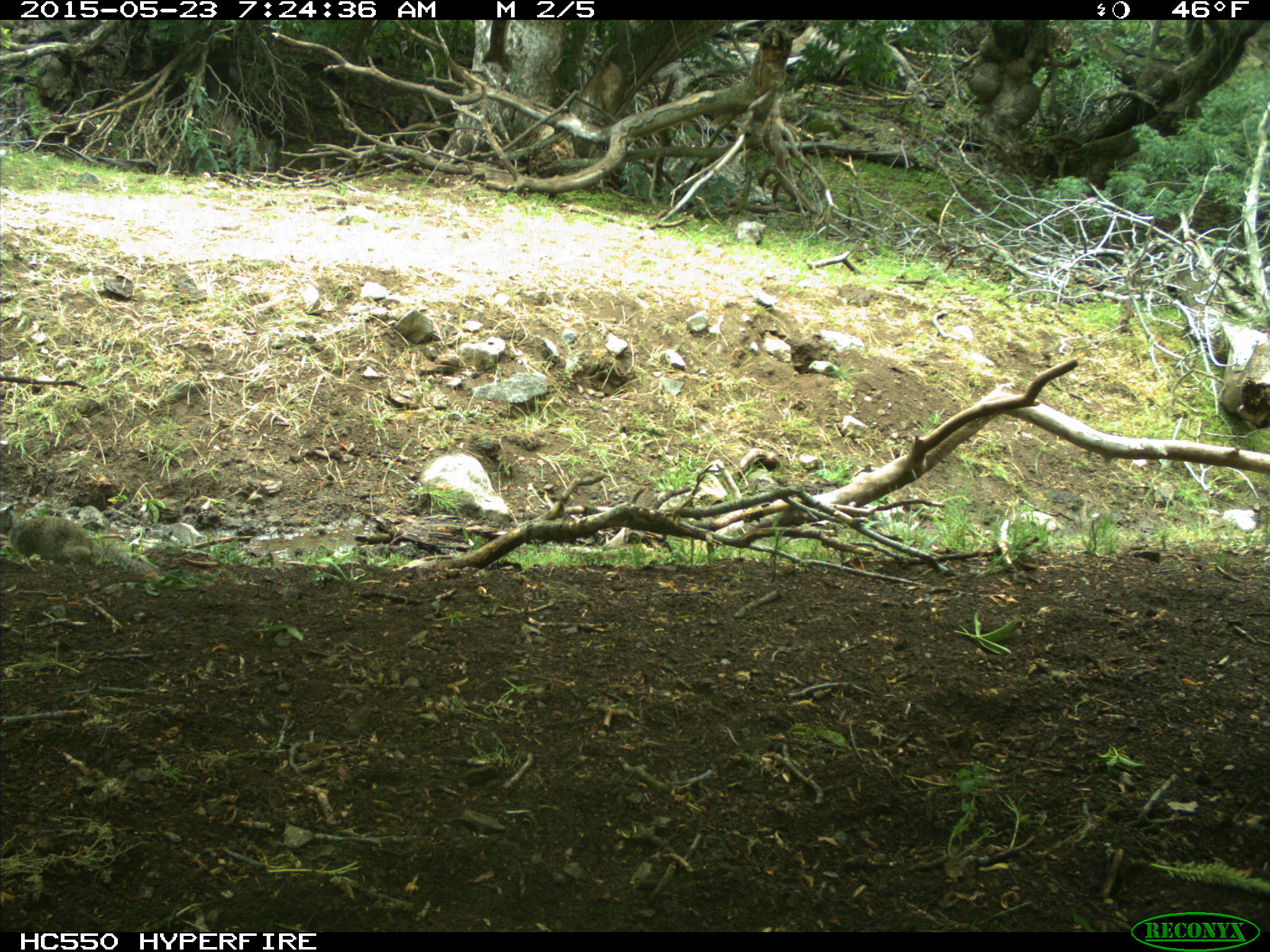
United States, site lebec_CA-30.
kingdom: Animalia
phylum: Chordata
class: Mammalia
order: Rodentia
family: Sciuridae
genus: Otospermophilus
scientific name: Otospermophilus beecheyi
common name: california ground squirrel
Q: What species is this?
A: Otospermophilus beecheyi (california ground squirrel).